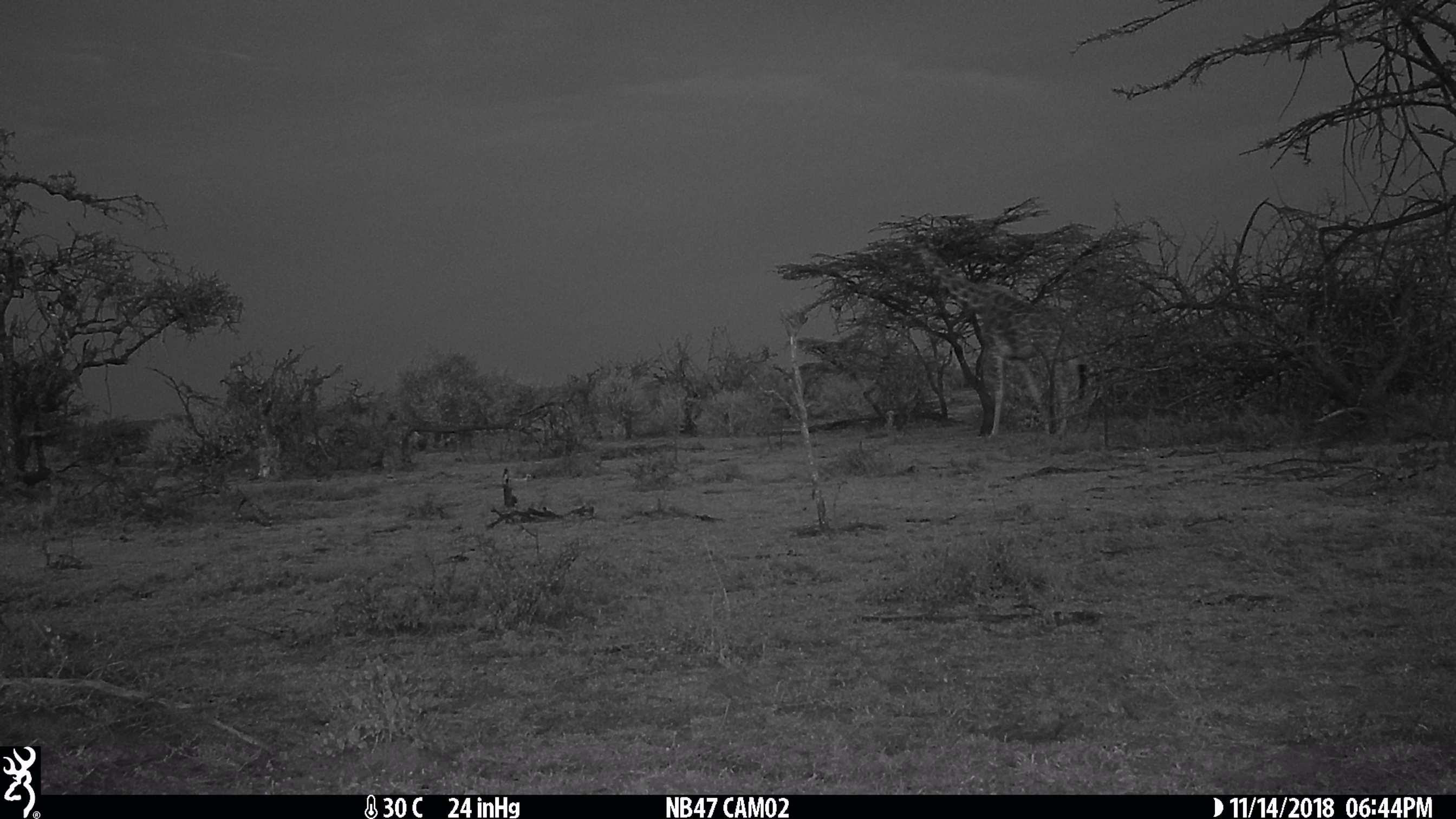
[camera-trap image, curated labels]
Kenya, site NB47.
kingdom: Animalia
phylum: Chordata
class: Mammalia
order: Artiodactyla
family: Giraffidae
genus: Giraffa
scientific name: Giraffa camelopardalis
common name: northern giraffe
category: giraffe